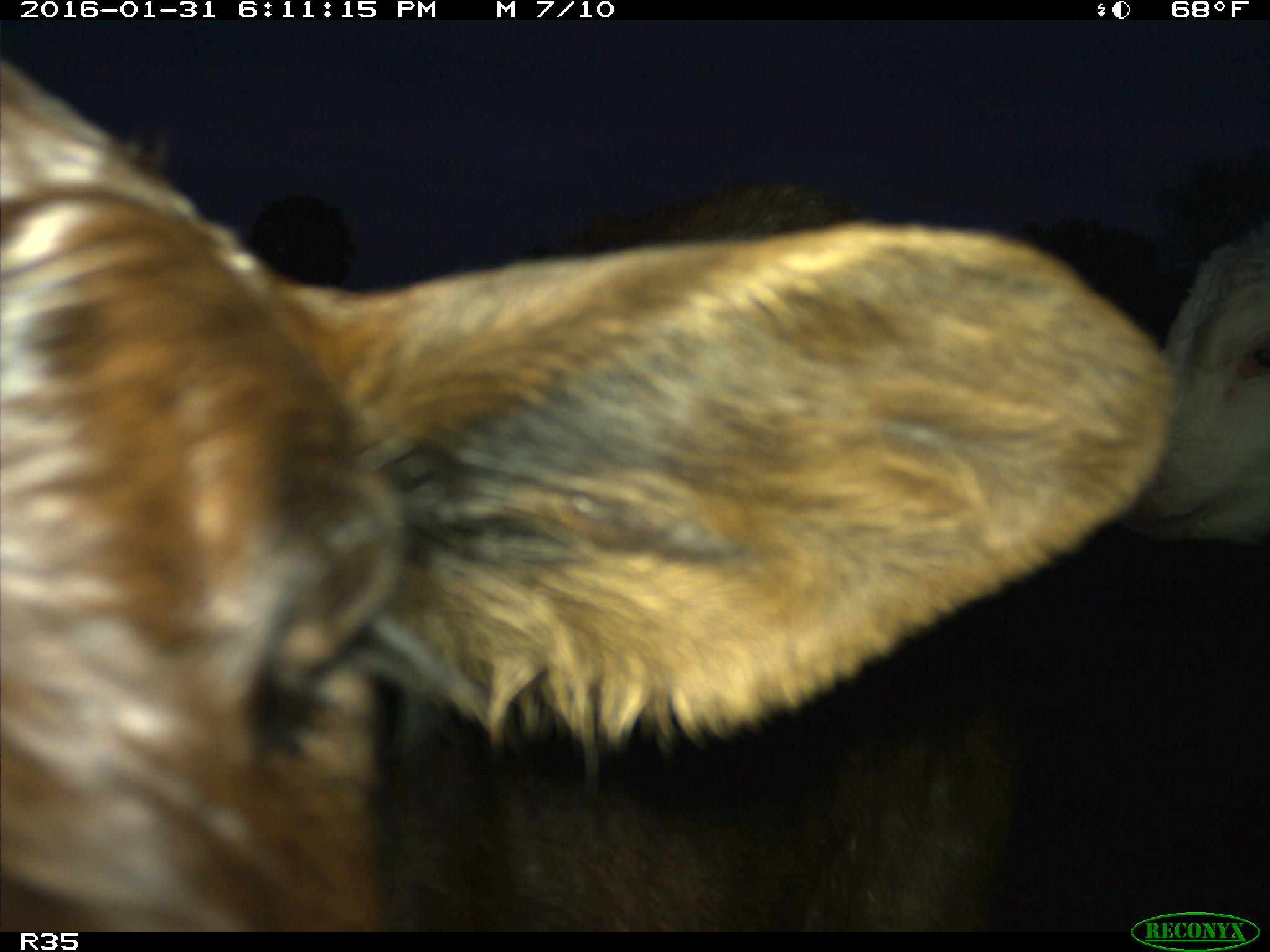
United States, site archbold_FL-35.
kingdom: Animalia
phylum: Chordata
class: Mammalia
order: Artiodactyla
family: Bovidae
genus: Bos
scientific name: Bos taurus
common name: domestic cow